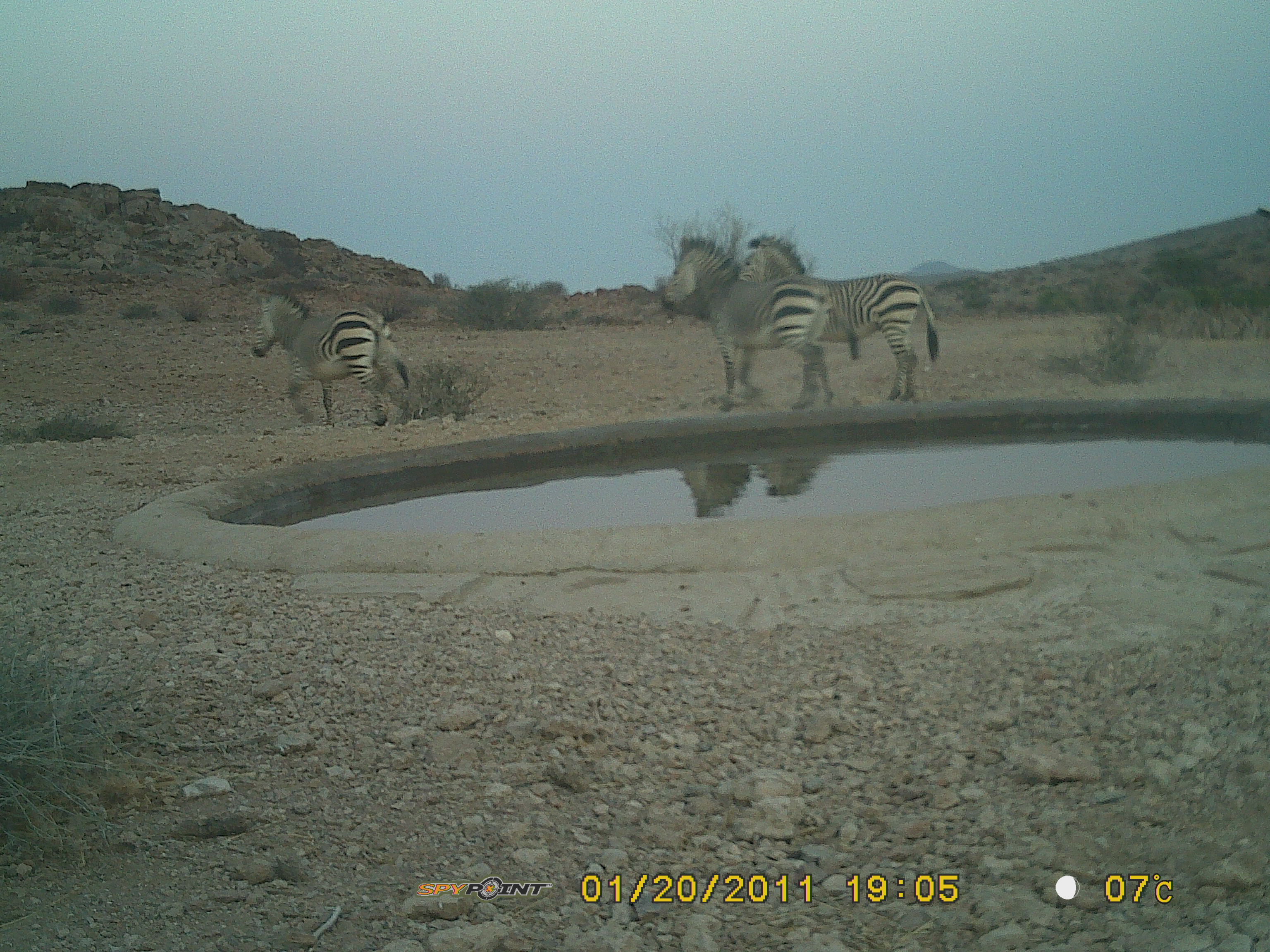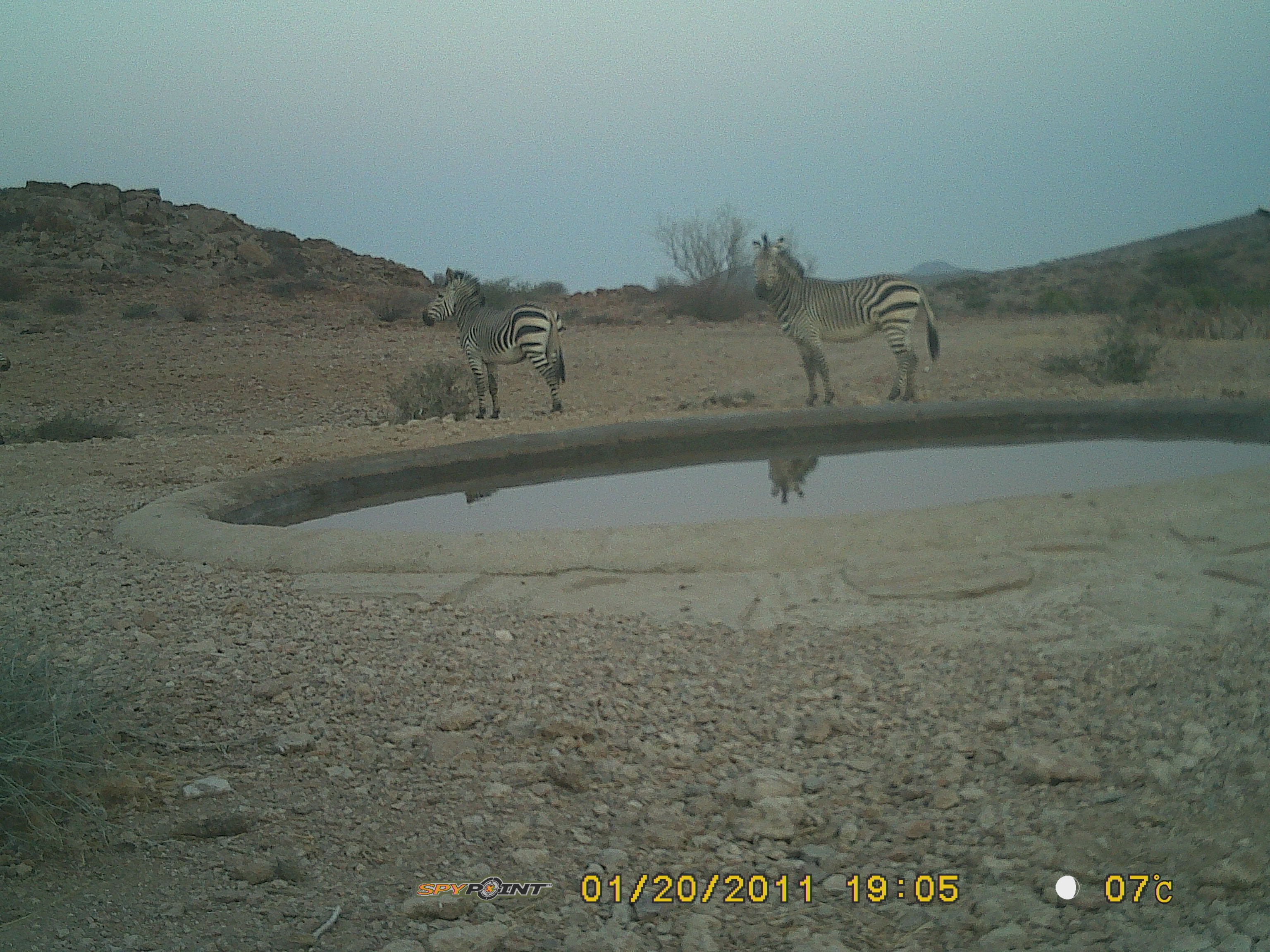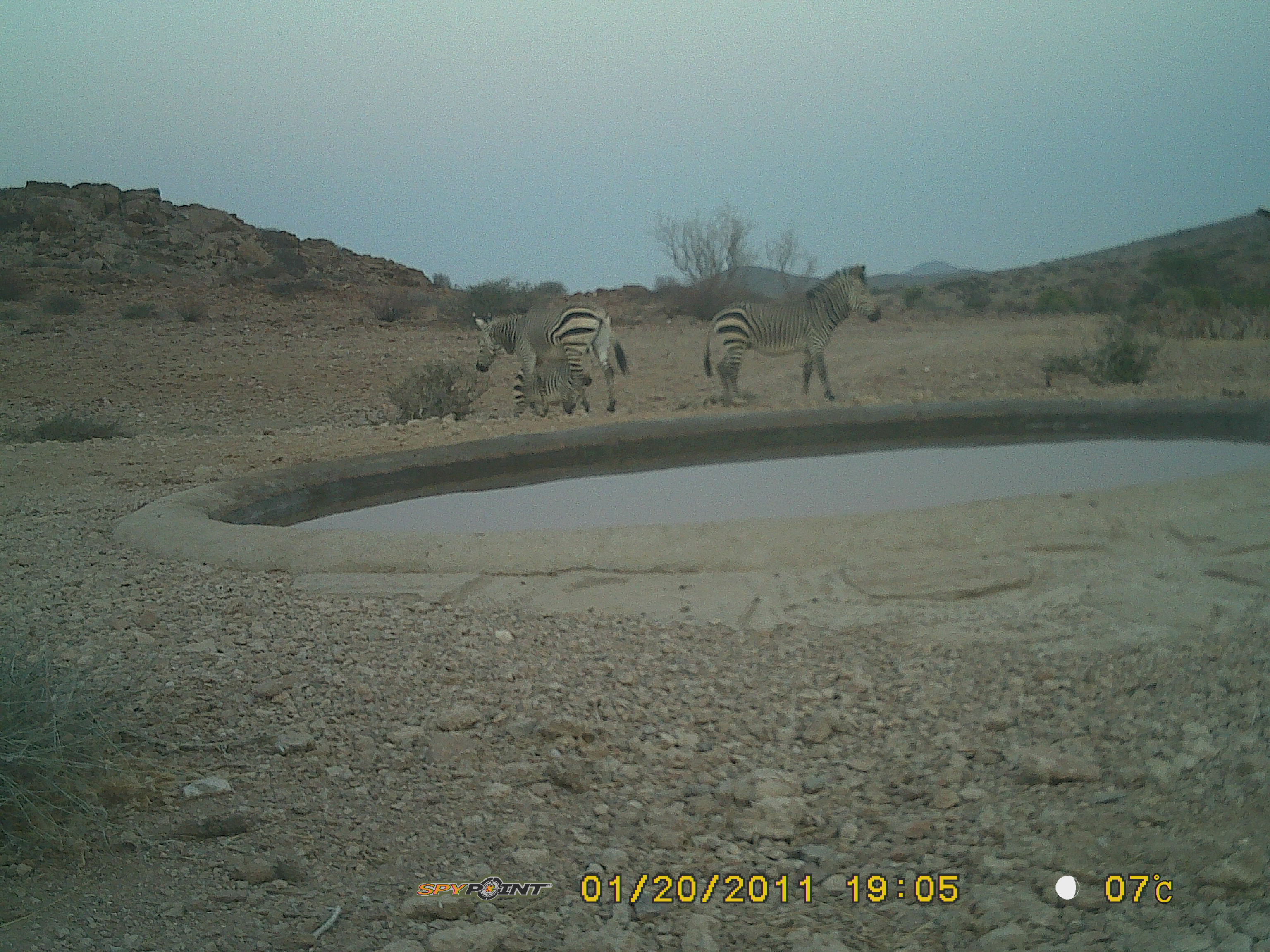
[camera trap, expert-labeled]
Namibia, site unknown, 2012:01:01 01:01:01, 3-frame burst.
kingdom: Animalia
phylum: Chordata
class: Mammalia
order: Perissodactyla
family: Equidae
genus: Equus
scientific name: Equus zebra hartmannae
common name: hartmann's mountain zebra